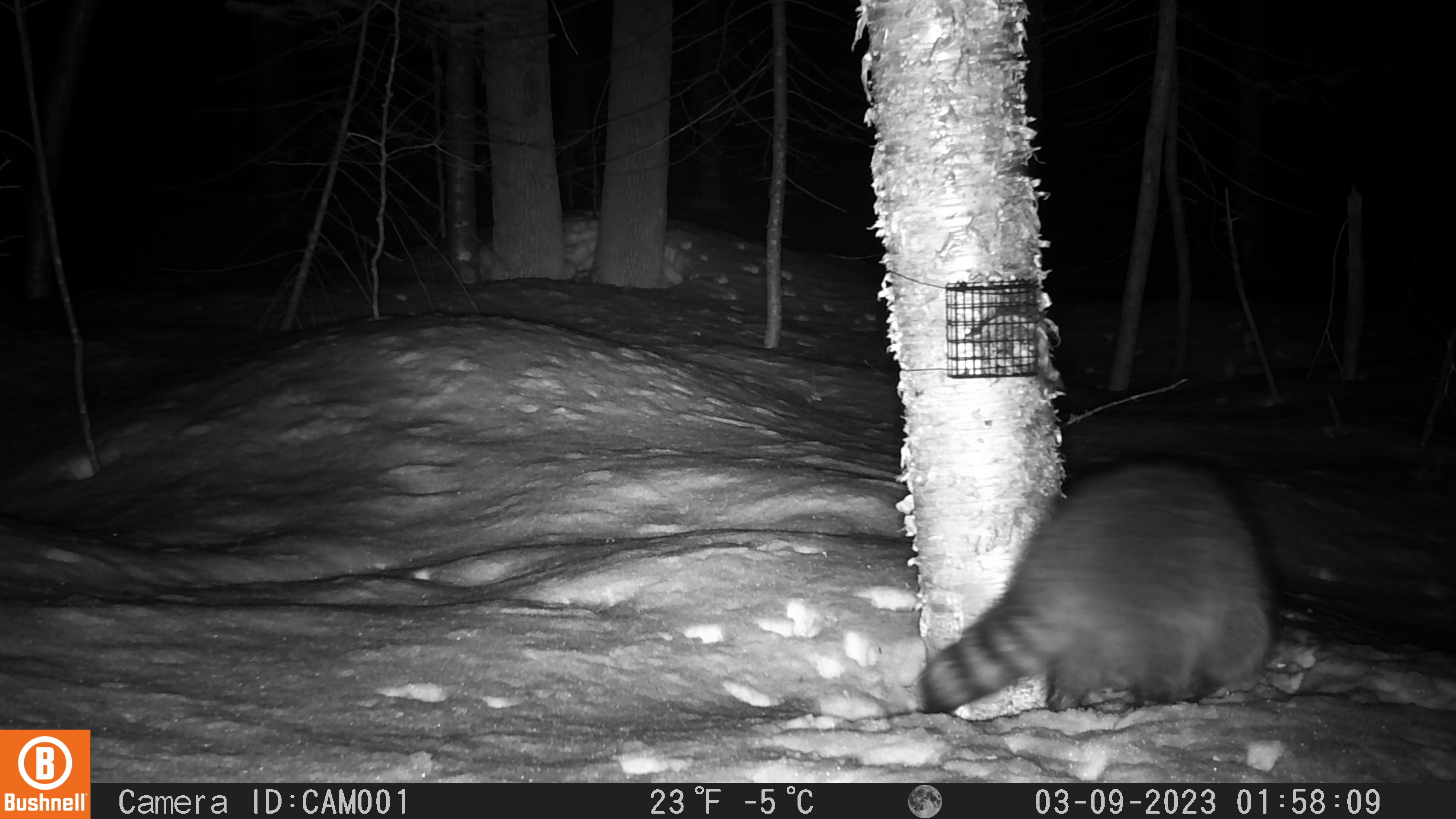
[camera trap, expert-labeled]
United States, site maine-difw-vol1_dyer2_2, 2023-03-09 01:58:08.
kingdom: Animalia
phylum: Chordata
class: Mammalia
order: Carnivora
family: Procyonidae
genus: Procyon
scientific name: Procyon lotor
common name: raccoon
Raccoon (Procyon lotor).